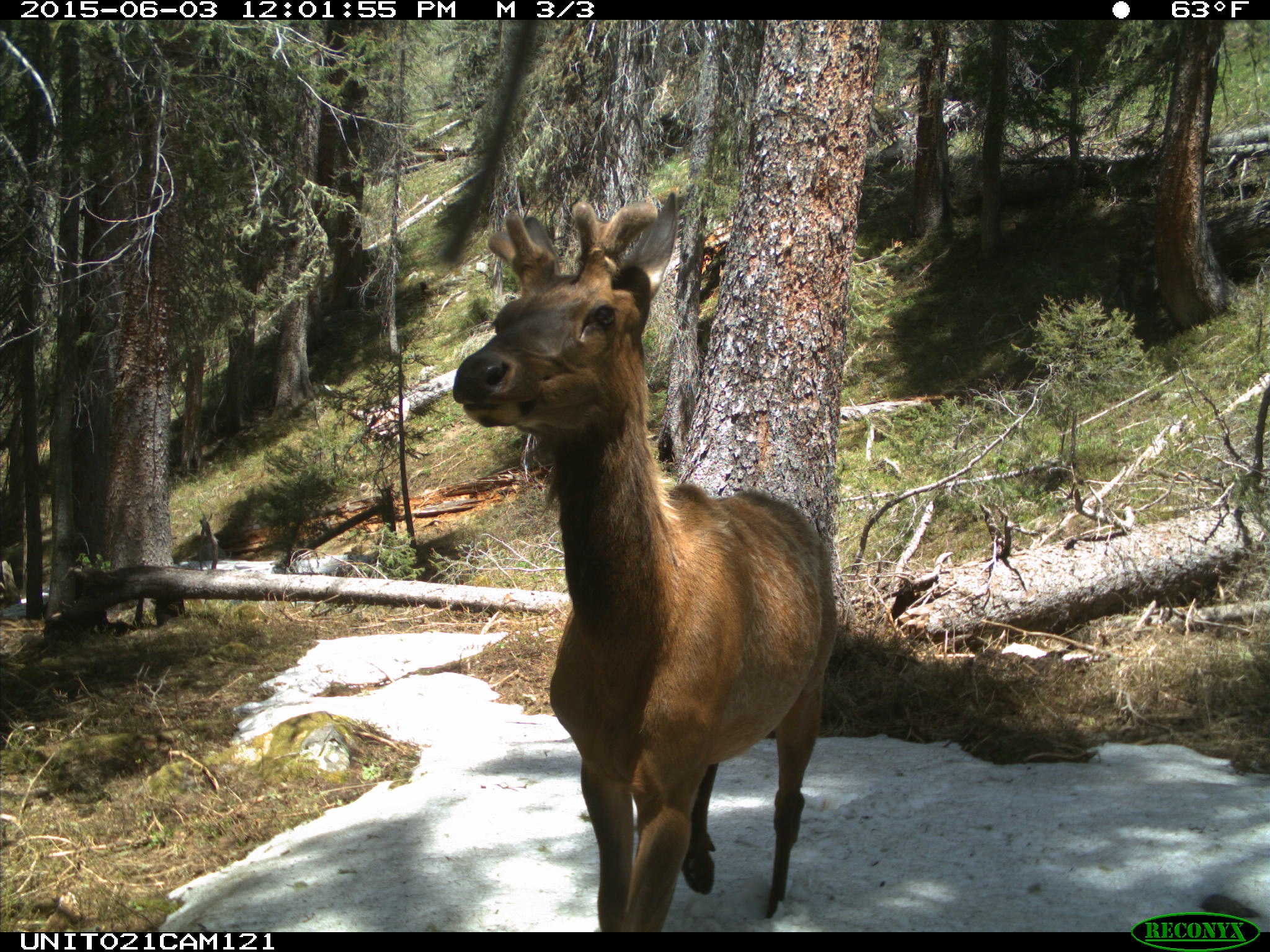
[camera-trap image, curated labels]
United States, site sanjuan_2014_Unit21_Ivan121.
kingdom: Animalia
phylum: Chordata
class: Mammalia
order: Artiodactyla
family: Cervidae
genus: Cervus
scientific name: Cervus elaphus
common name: red deer